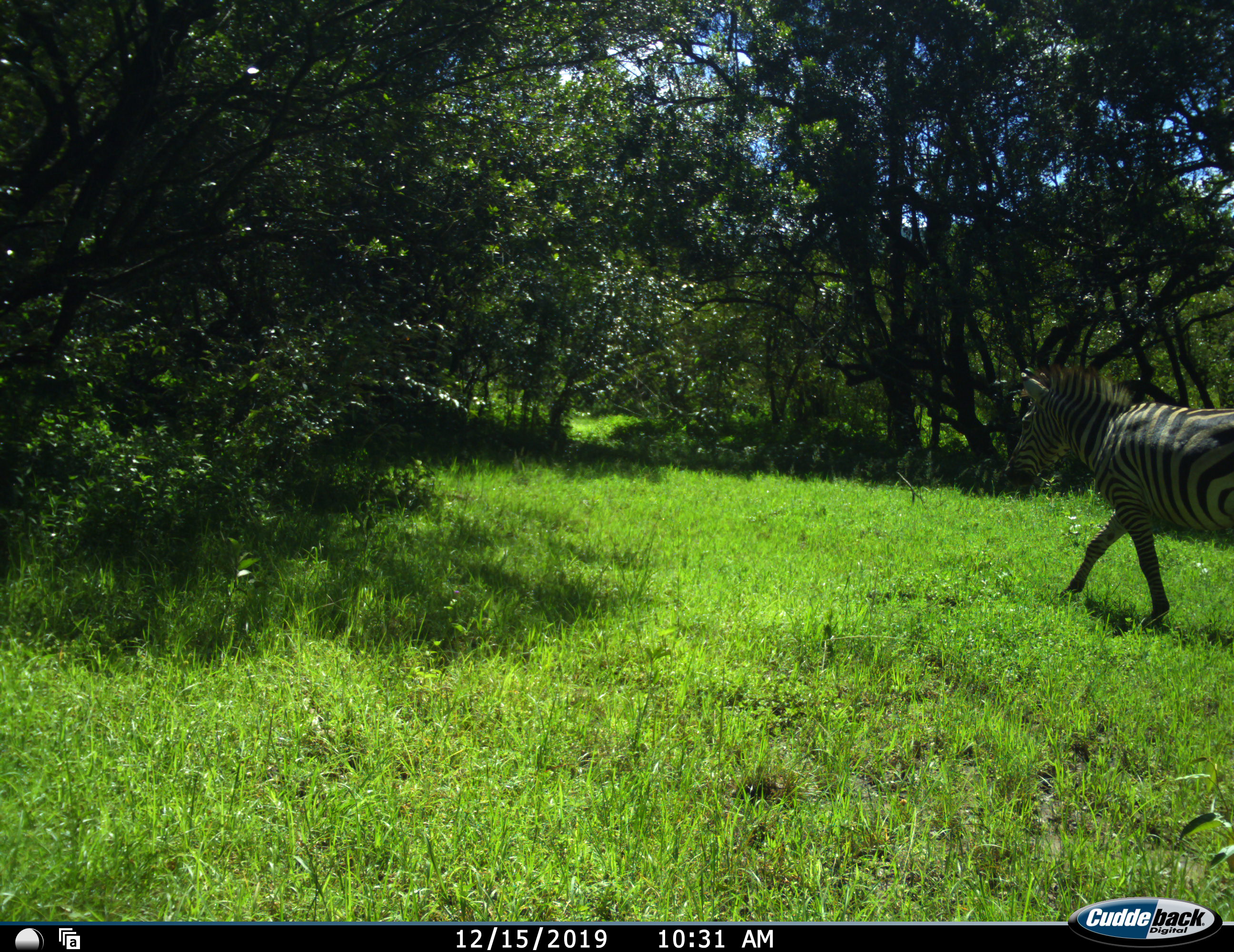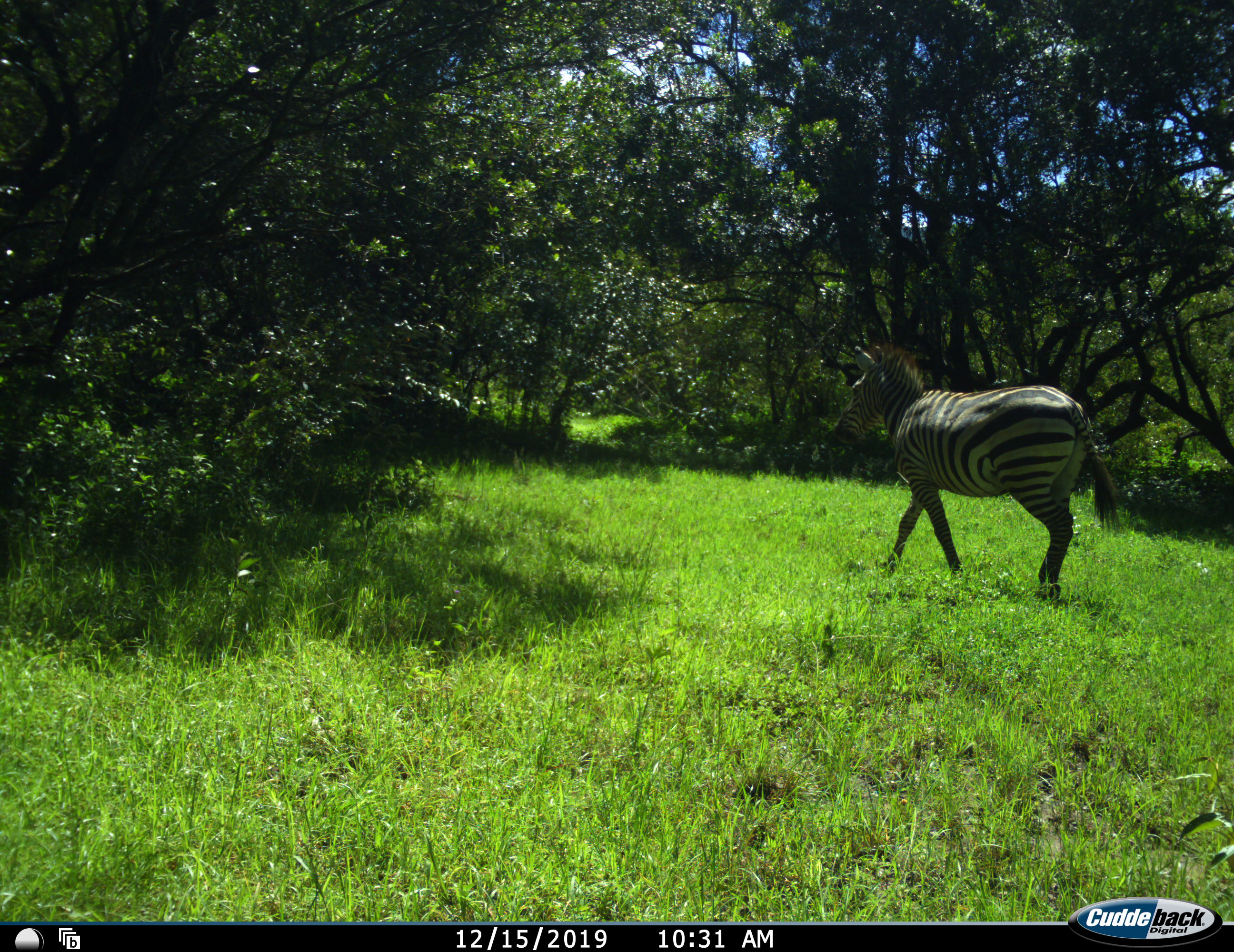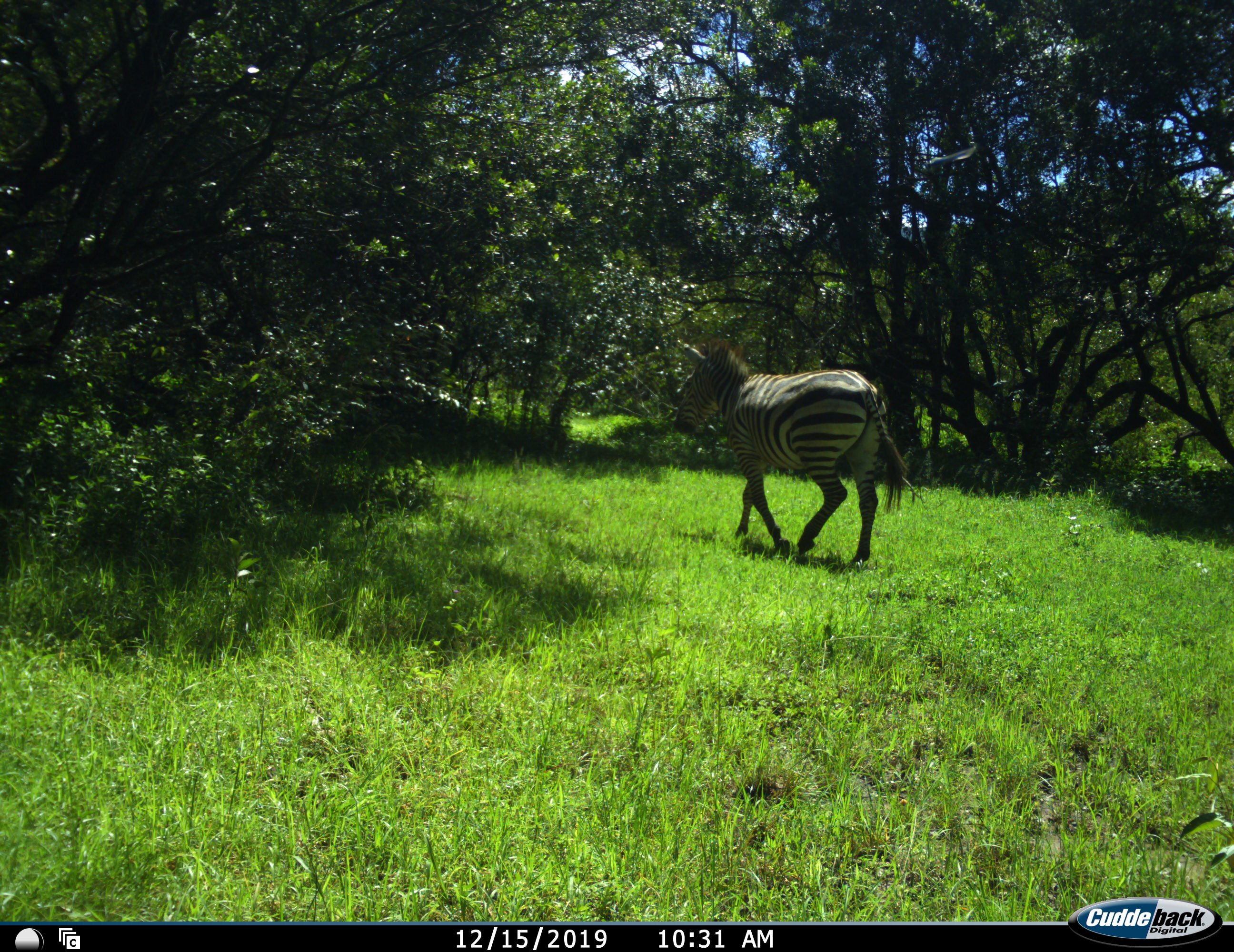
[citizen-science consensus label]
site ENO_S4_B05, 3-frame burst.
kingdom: Animalia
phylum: Chordata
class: Mammalia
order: Perissodactyla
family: Equidae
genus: Equus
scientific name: Equus quagga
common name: plains zebra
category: zebraplains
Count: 1.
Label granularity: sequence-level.